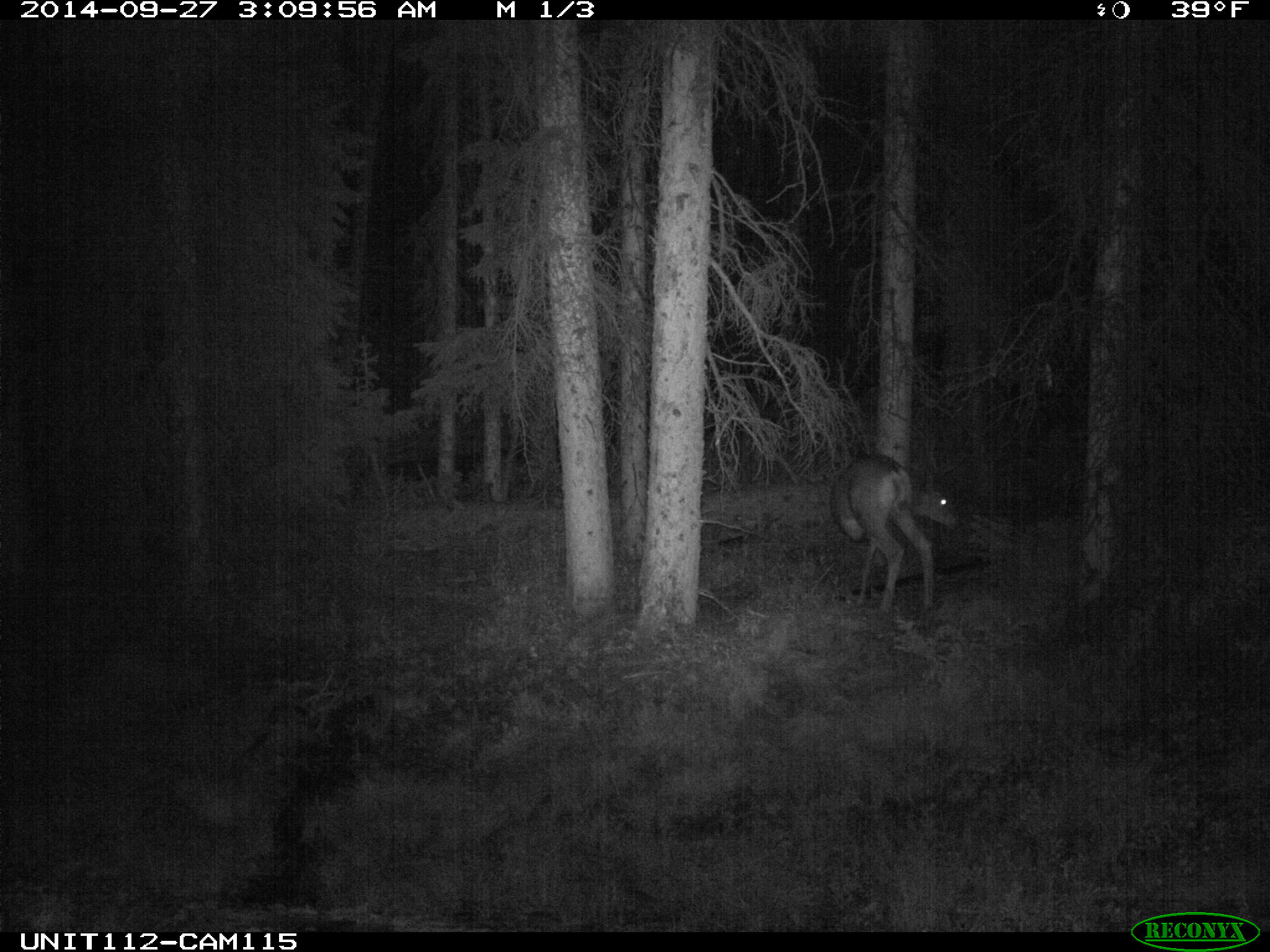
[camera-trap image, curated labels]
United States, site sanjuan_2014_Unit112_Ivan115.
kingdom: Animalia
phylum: Chordata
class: Mammalia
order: Artiodactyla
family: Cervidae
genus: Odocoileus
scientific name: Odocoileus hemionus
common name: mule deer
Odocoileus hemionus (mule deer).